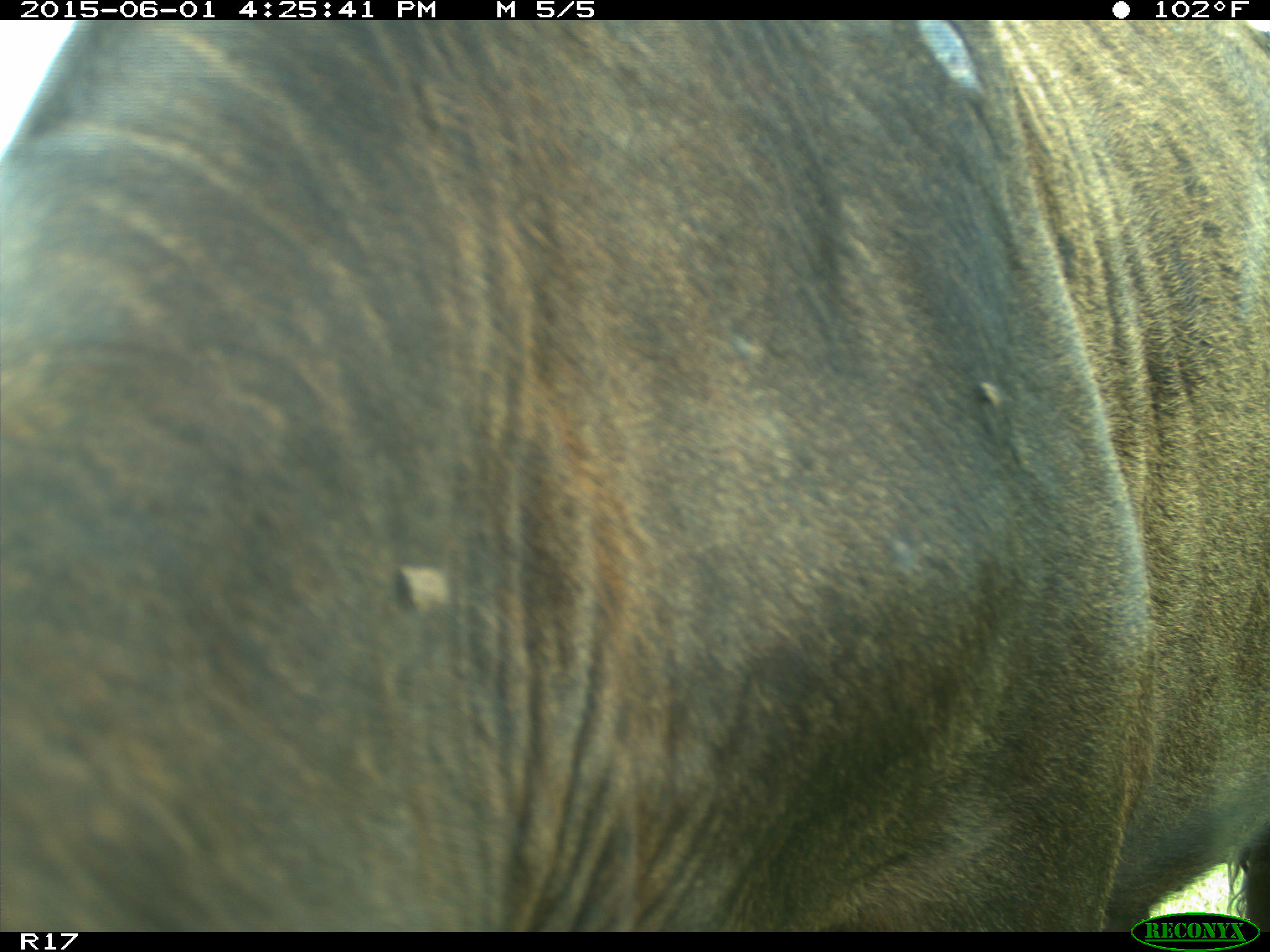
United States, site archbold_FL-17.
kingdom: Animalia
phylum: Chordata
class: Mammalia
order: Artiodactyla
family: Bovidae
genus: Bos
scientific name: Bos taurus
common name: domestic cow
Bos taurus (domestic cow).